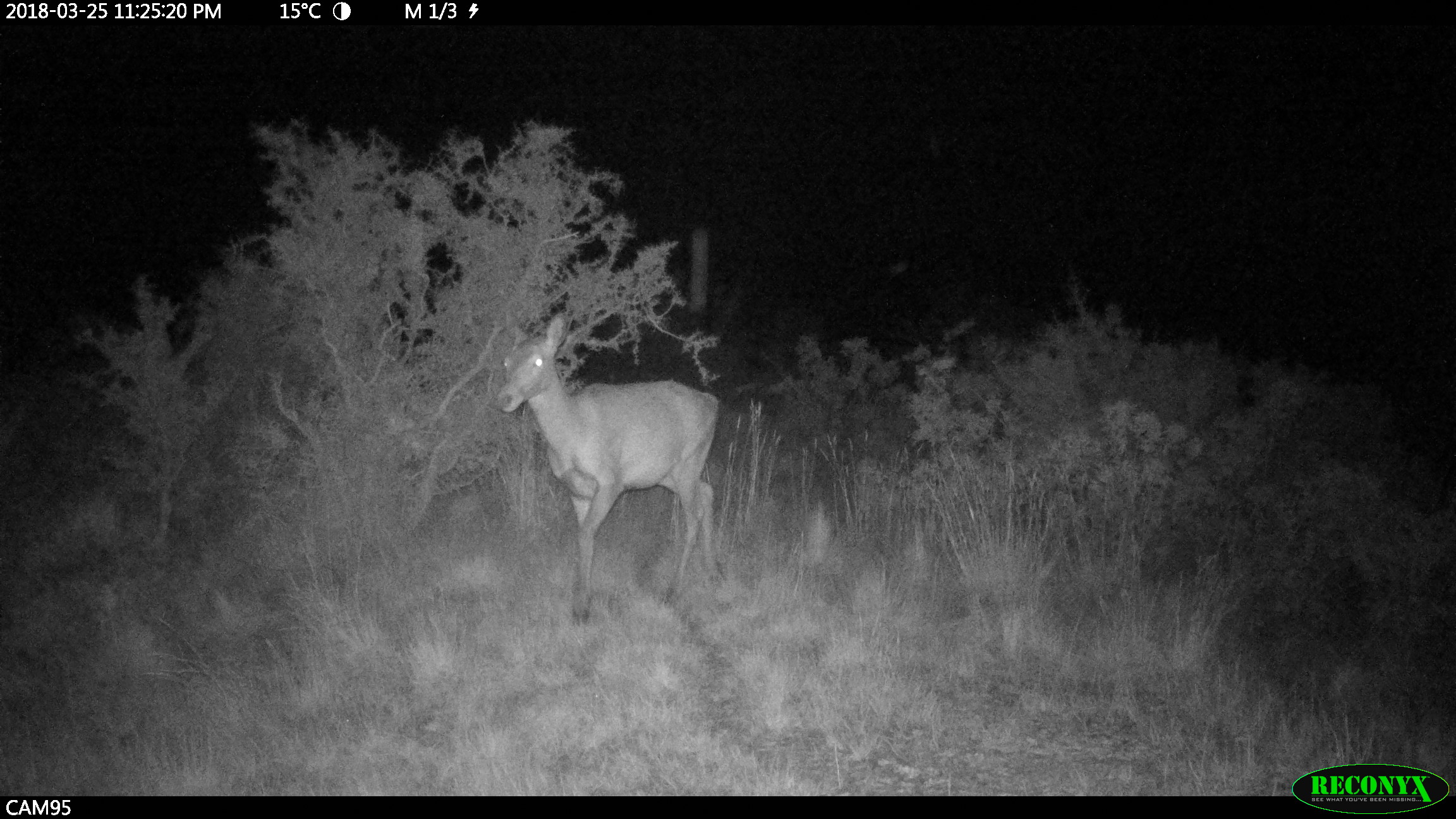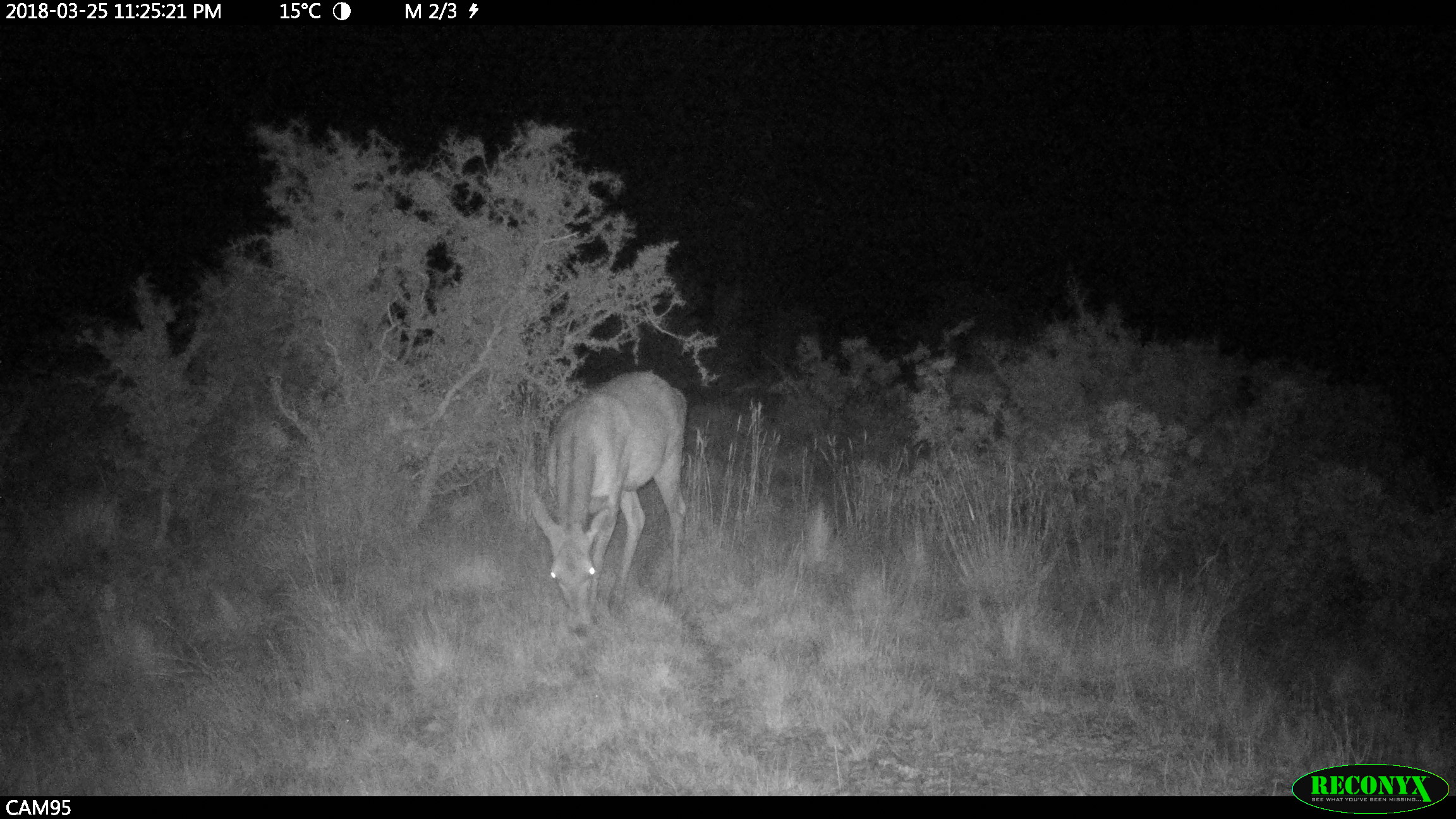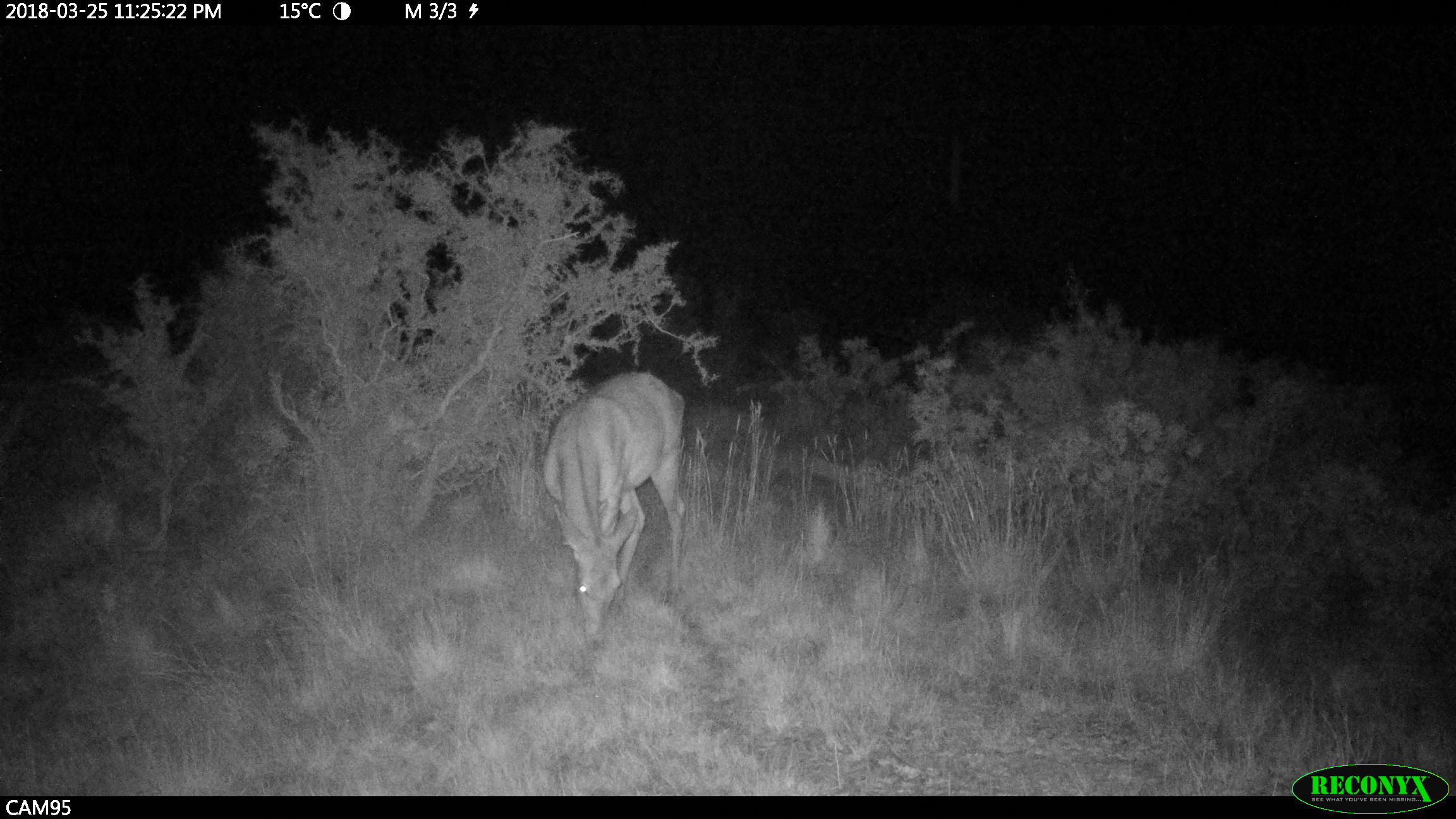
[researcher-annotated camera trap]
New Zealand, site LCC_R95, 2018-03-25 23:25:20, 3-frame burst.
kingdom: Animalia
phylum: Chordata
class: Mammalia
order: Artiodactyla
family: Cervidae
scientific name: Cervidae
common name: deer